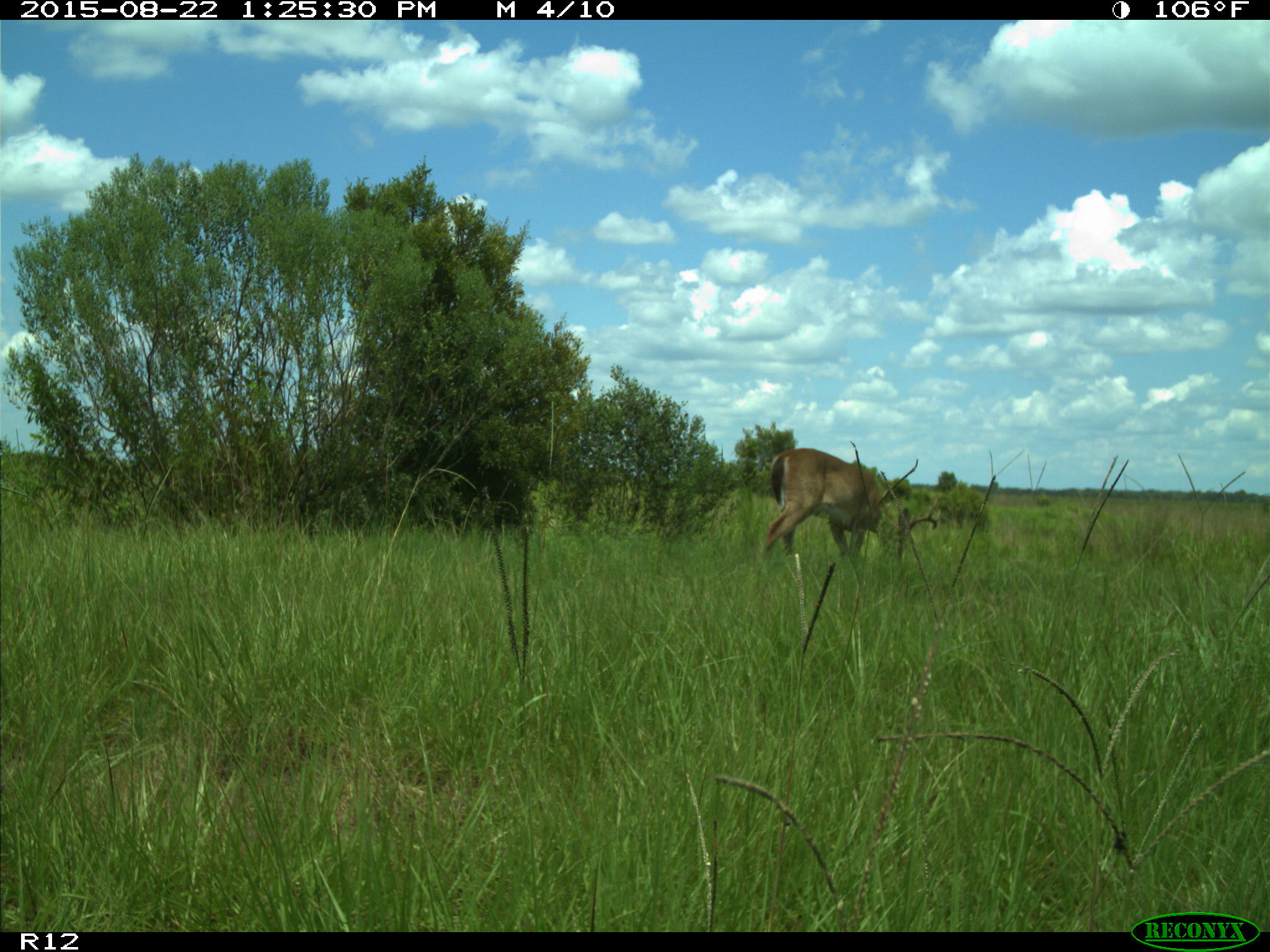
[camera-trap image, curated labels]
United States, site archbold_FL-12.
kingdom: Animalia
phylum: Chordata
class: Mammalia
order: Artiodactyla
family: Cervidae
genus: Odocoileus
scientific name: Odocoileus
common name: deer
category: unidentified deer